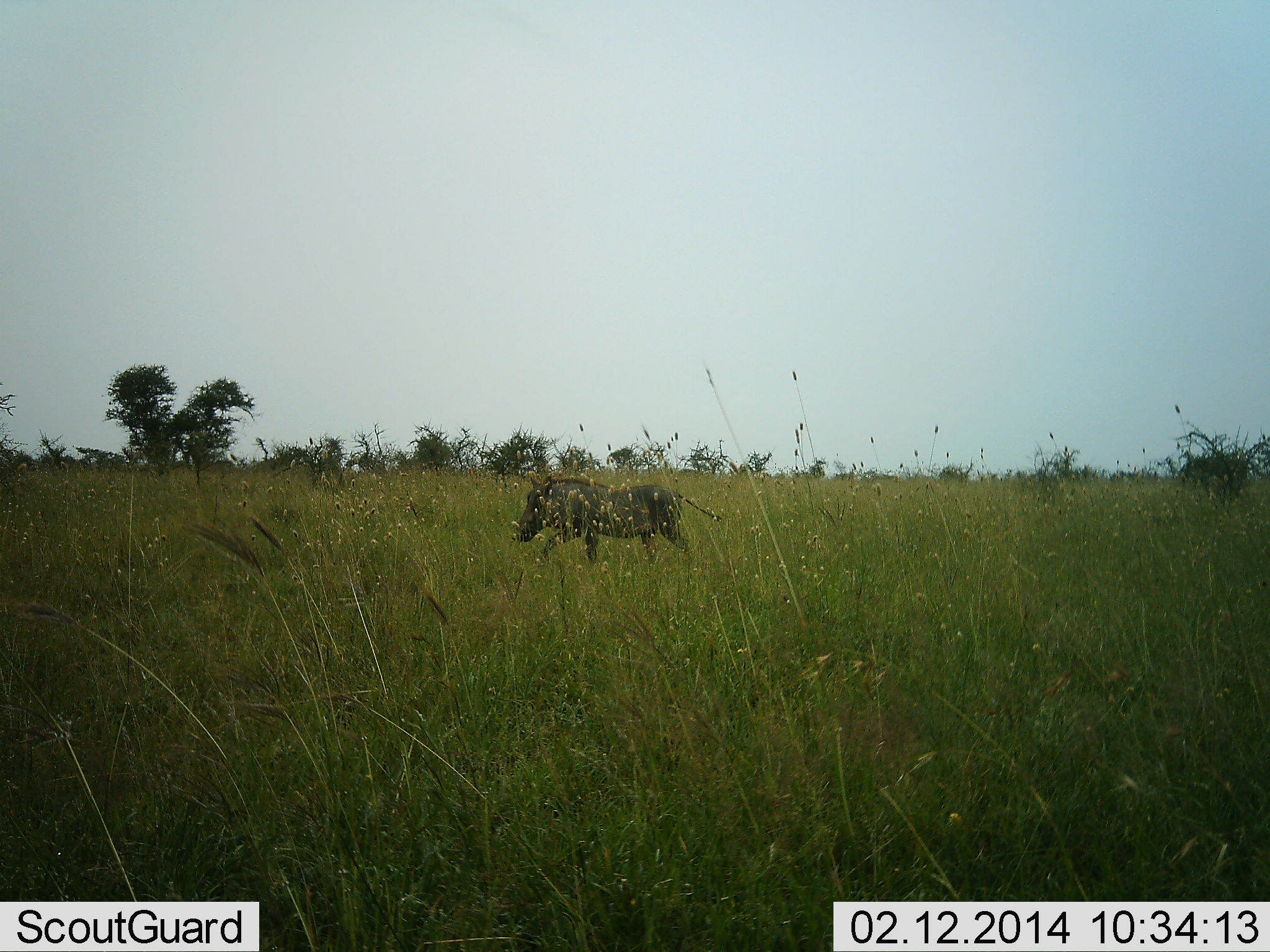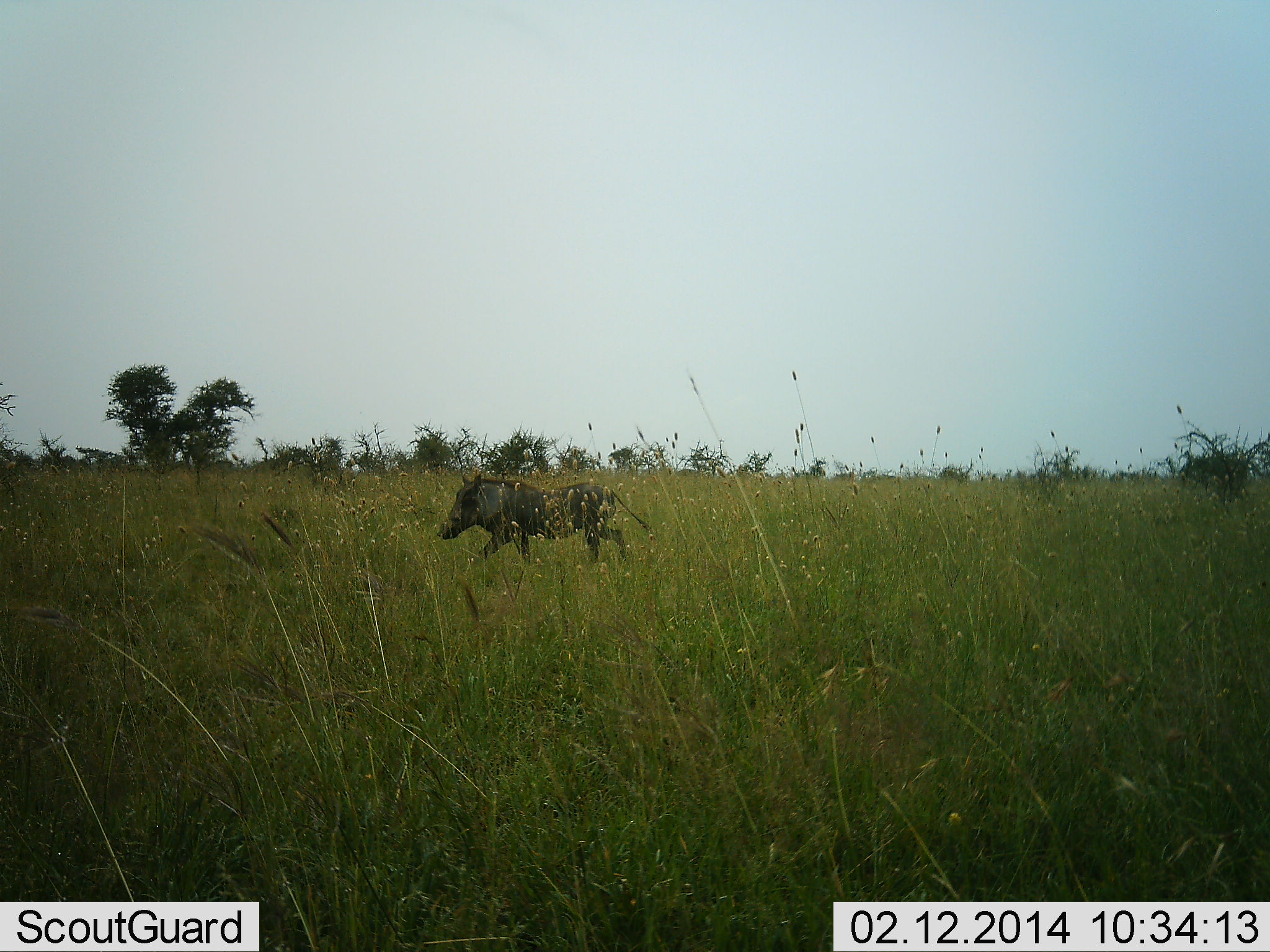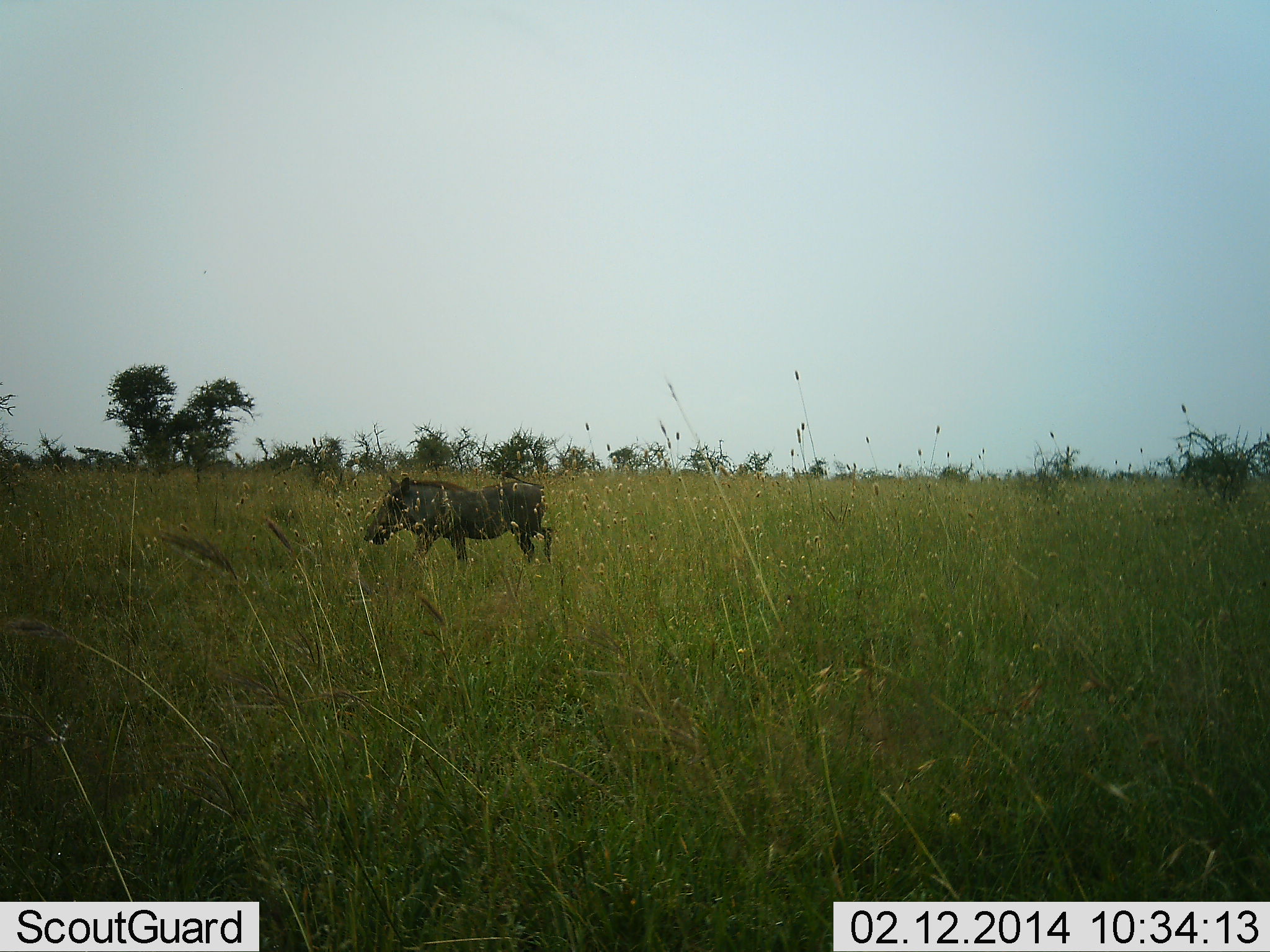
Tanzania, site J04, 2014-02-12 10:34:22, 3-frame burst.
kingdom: Animalia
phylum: Chordata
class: Mammalia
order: Artiodactyla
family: Suidae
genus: Phacochoerus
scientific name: Phacochoerus africanus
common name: warthog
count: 1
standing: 0%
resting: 0%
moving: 100%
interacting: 0%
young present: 0%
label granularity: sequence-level